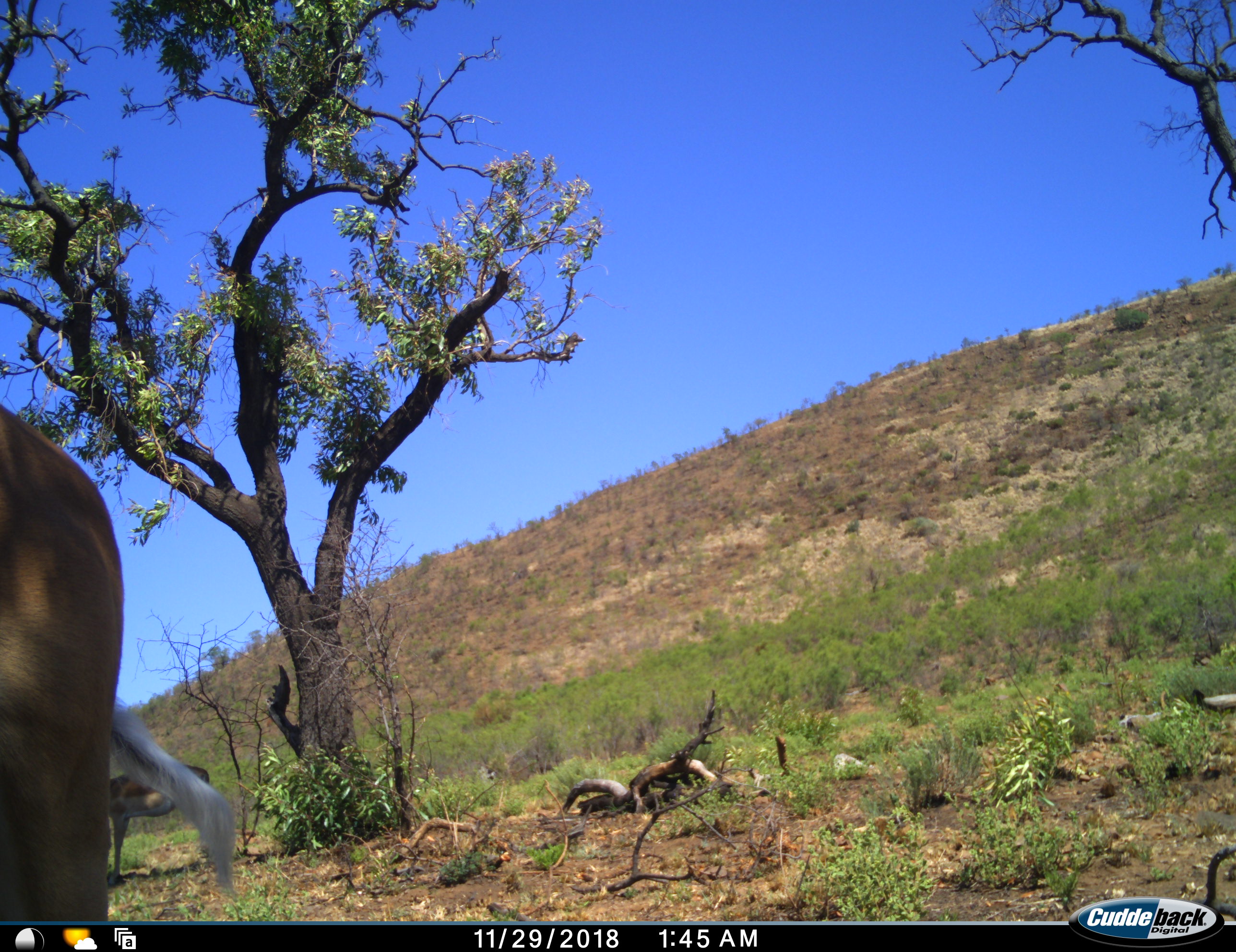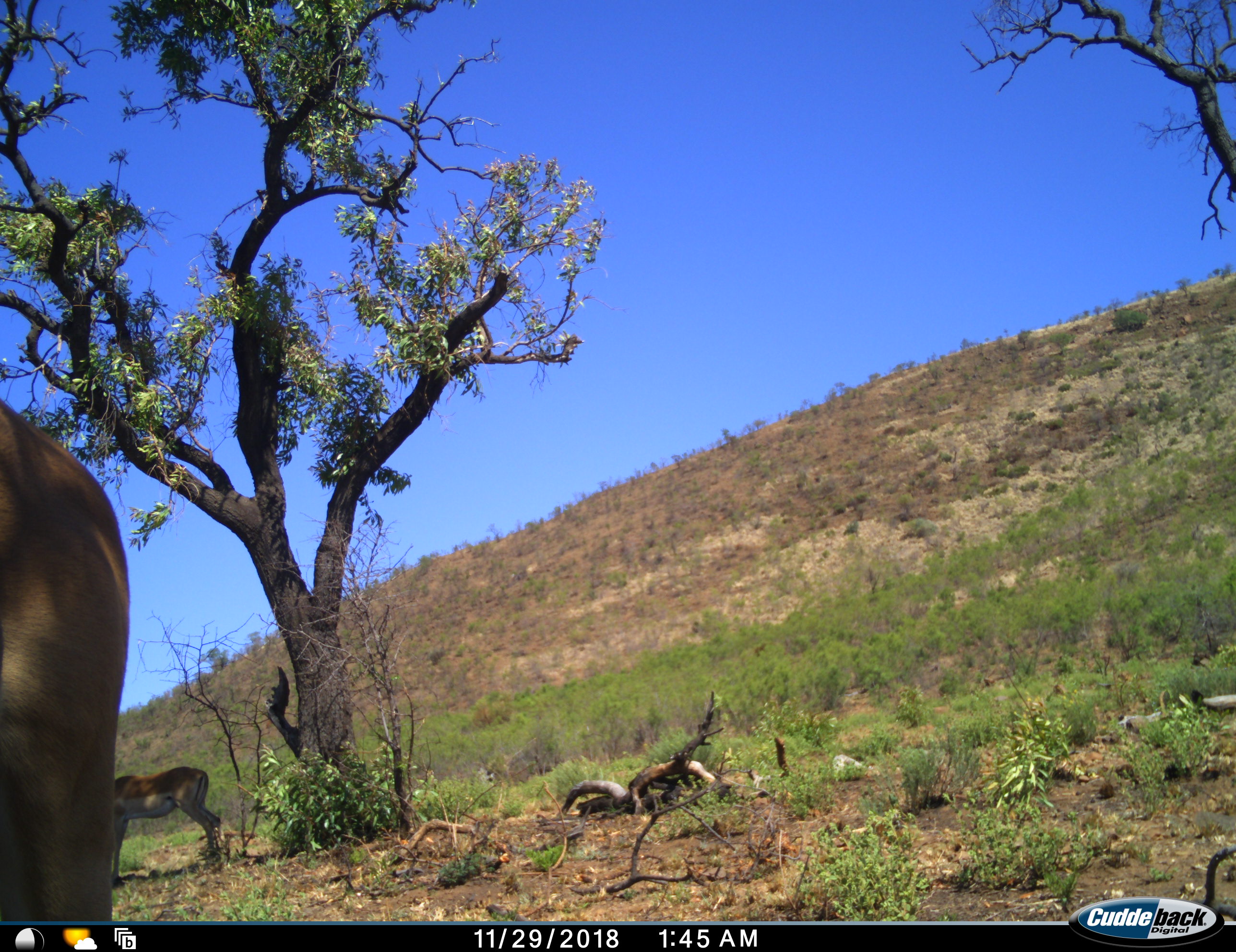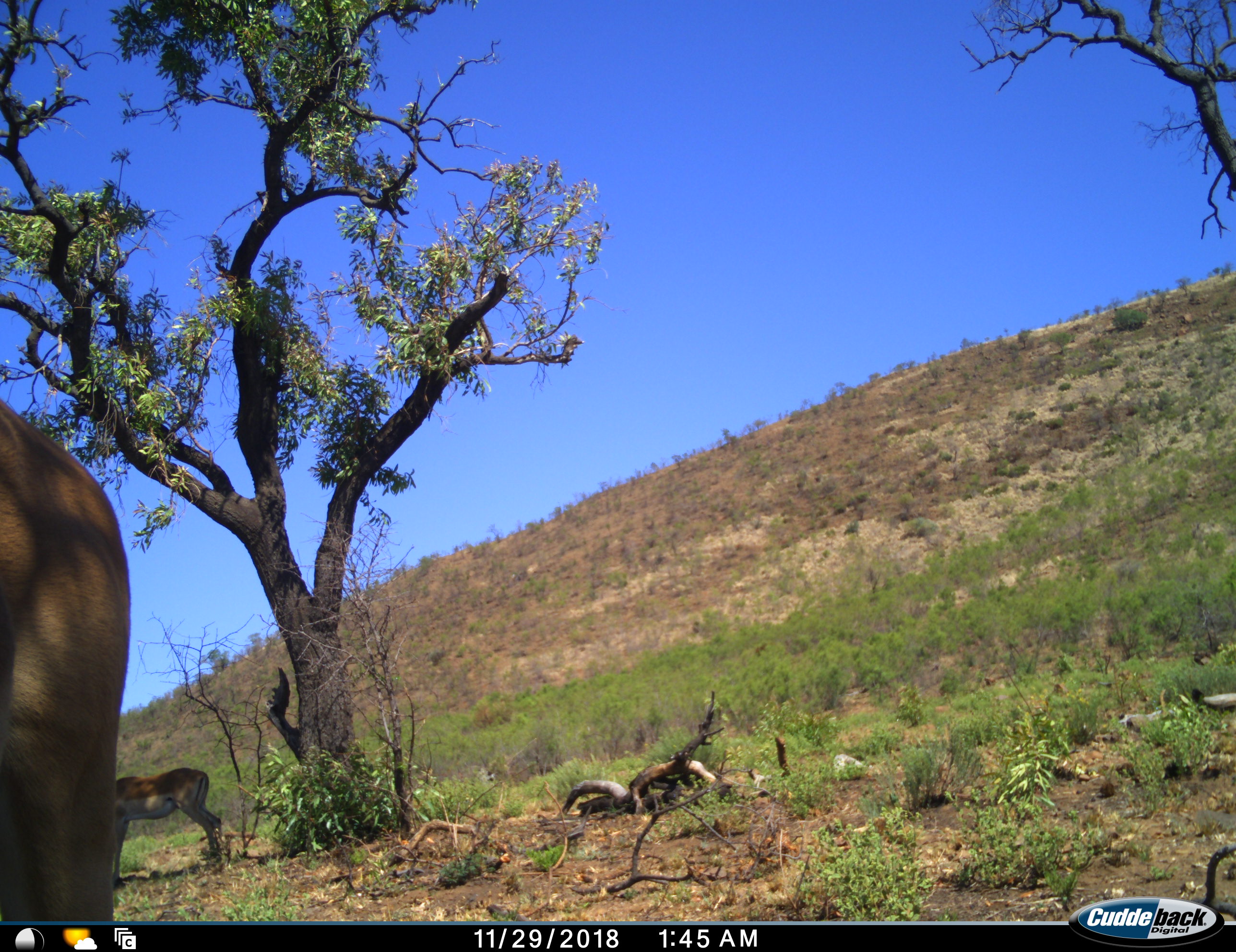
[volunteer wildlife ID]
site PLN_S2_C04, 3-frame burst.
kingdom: Animalia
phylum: Chordata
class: Mammalia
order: Artiodactyla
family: Bovidae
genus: Aepyceros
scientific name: Aepyceros melampus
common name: impala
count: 2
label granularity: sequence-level